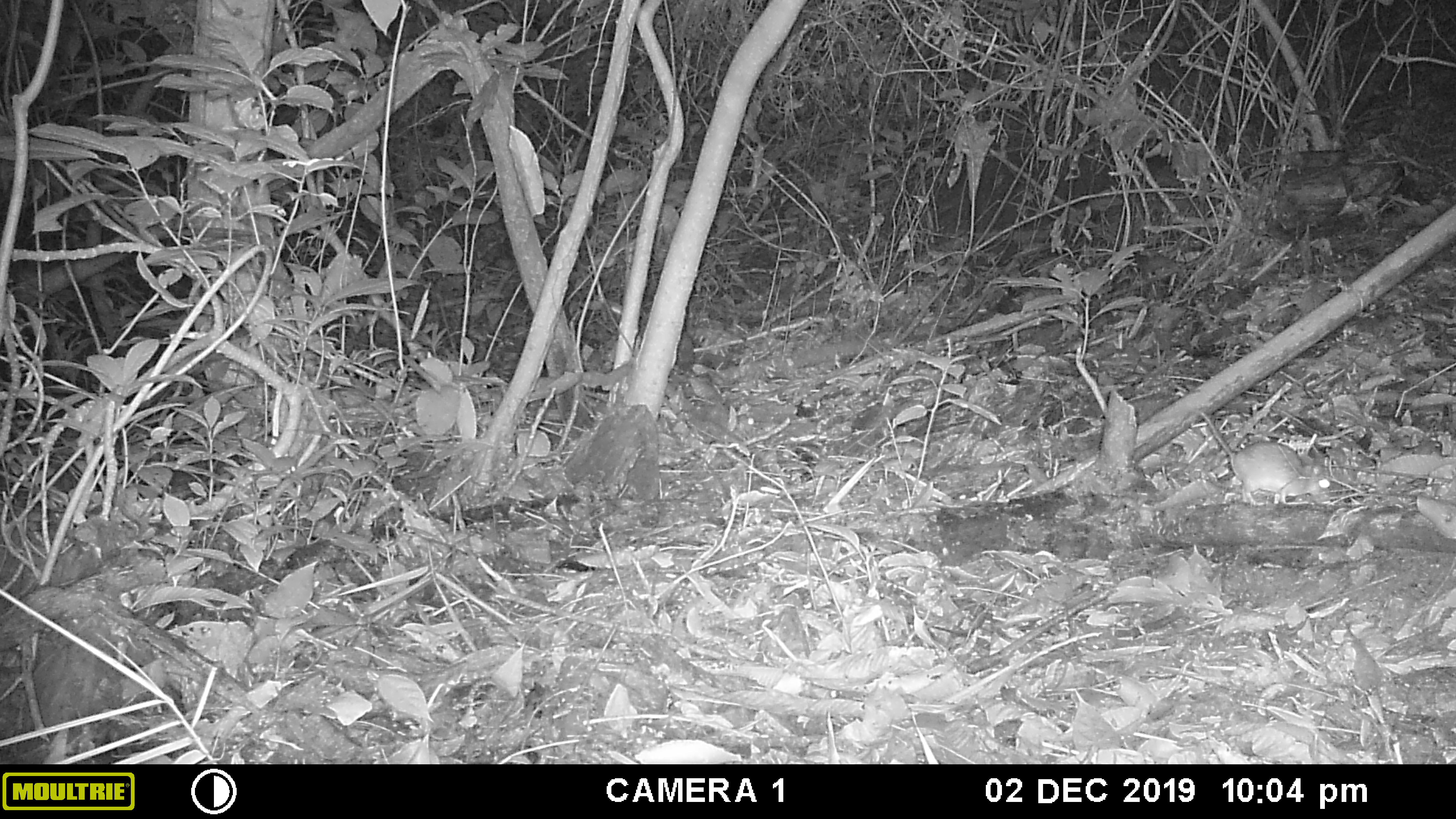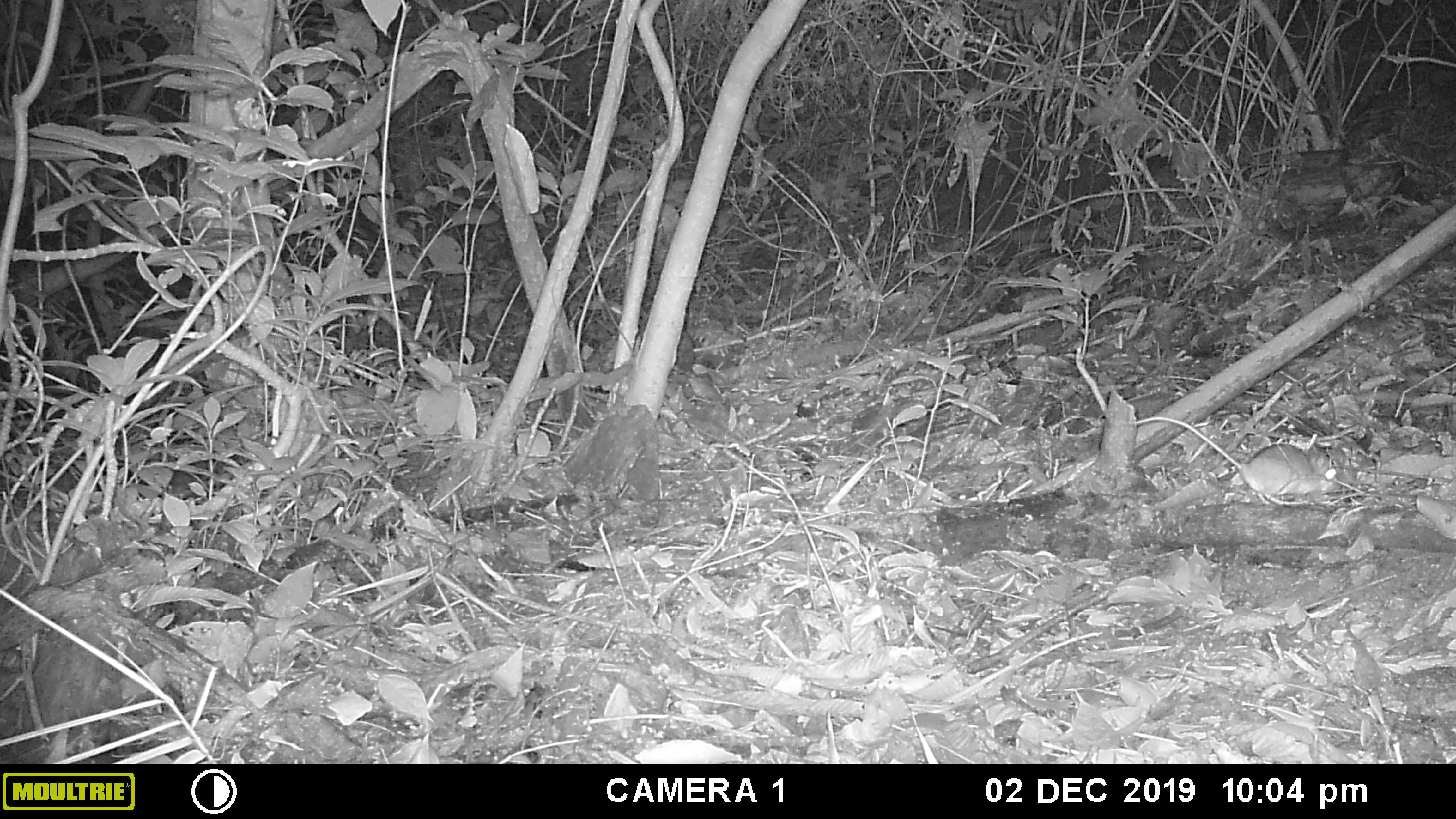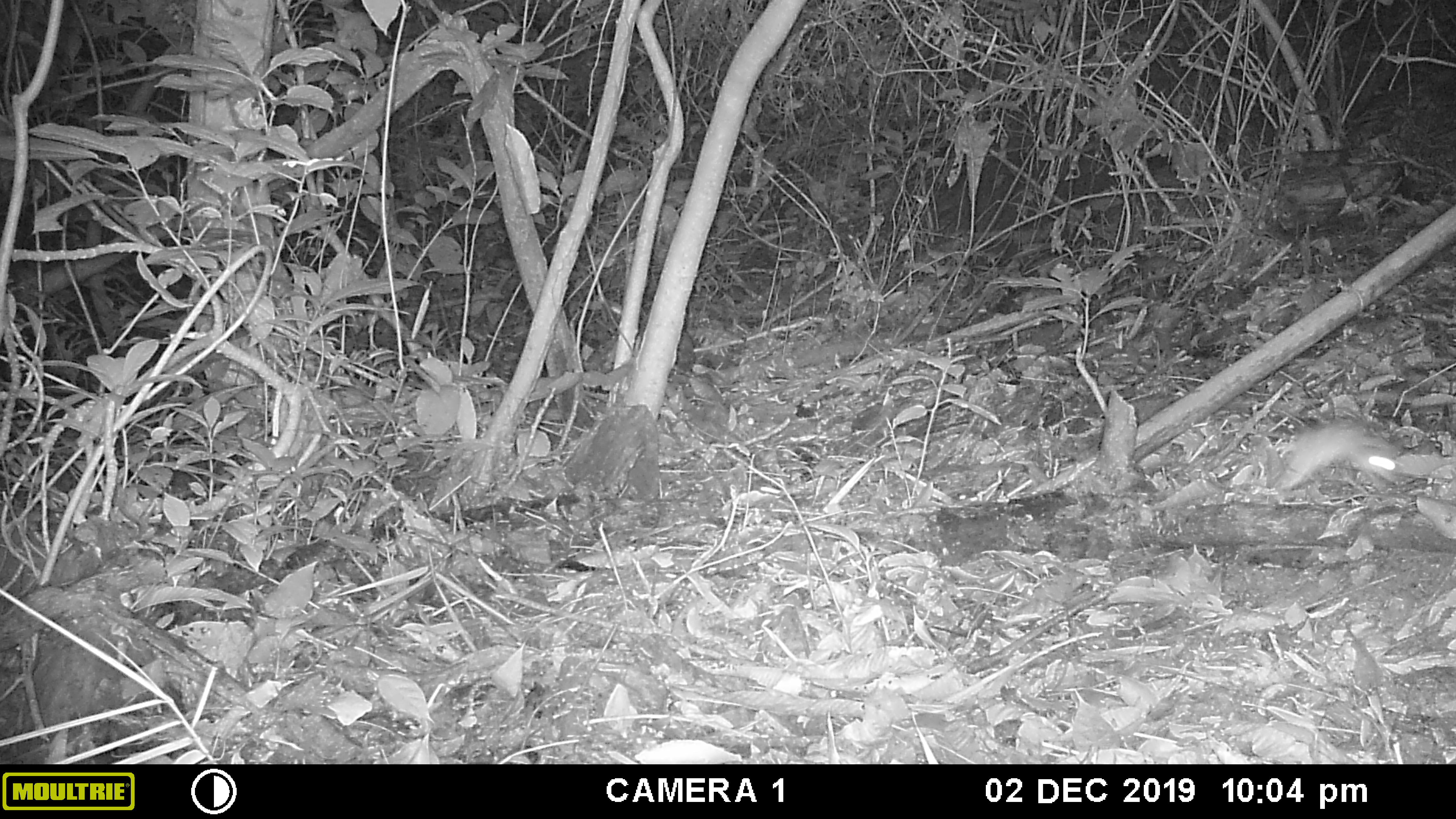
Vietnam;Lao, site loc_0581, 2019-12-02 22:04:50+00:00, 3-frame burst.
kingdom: Animalia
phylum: Chordata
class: Mammalia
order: Rodentia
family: Muridae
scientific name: Muridae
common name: old-world mice and rats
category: unidentified murid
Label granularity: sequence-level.